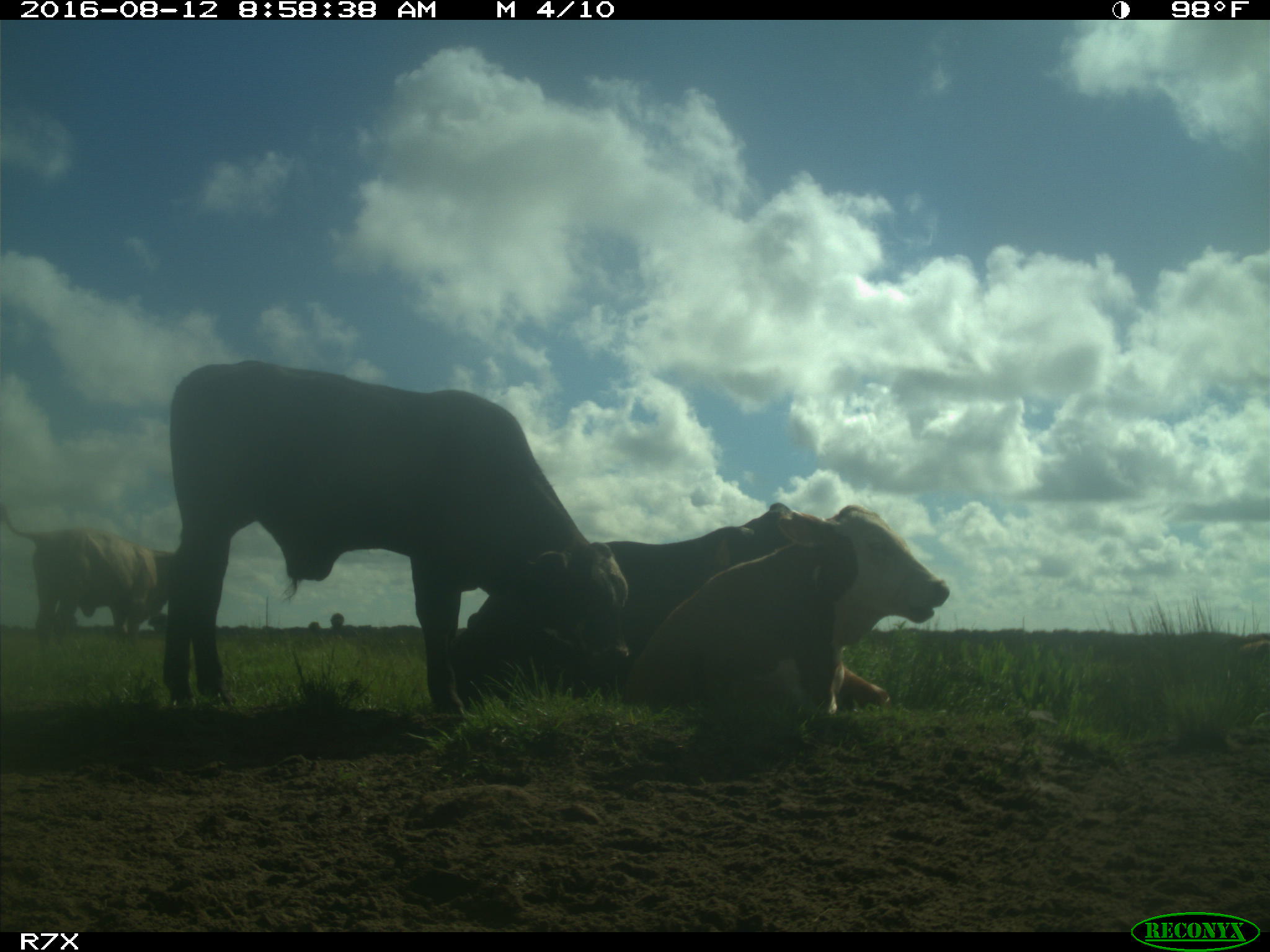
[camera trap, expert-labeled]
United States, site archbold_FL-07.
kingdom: Animalia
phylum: Chordata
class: Mammalia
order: Artiodactyla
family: Bovidae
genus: Bos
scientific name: Bos taurus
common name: domestic cow